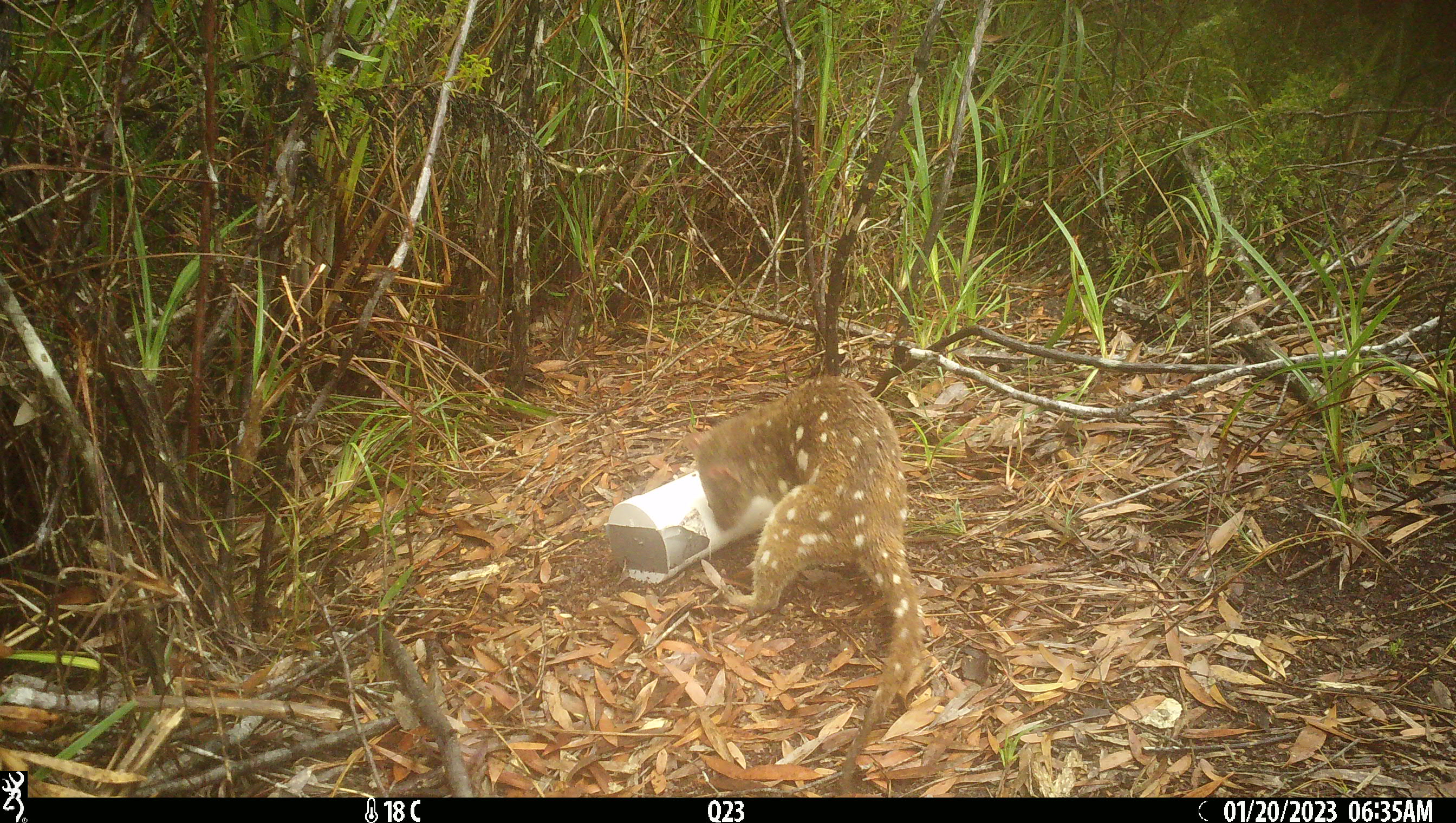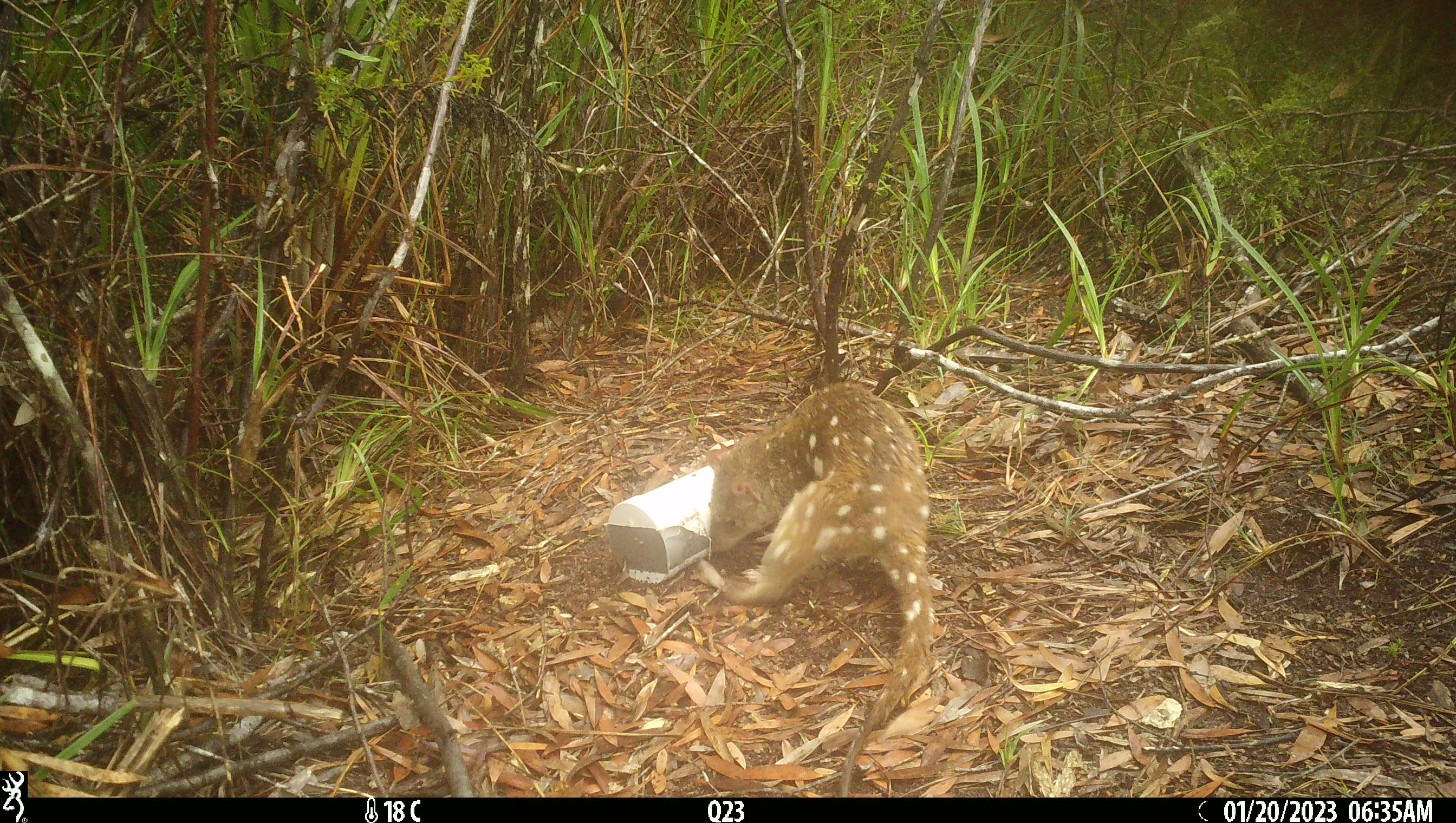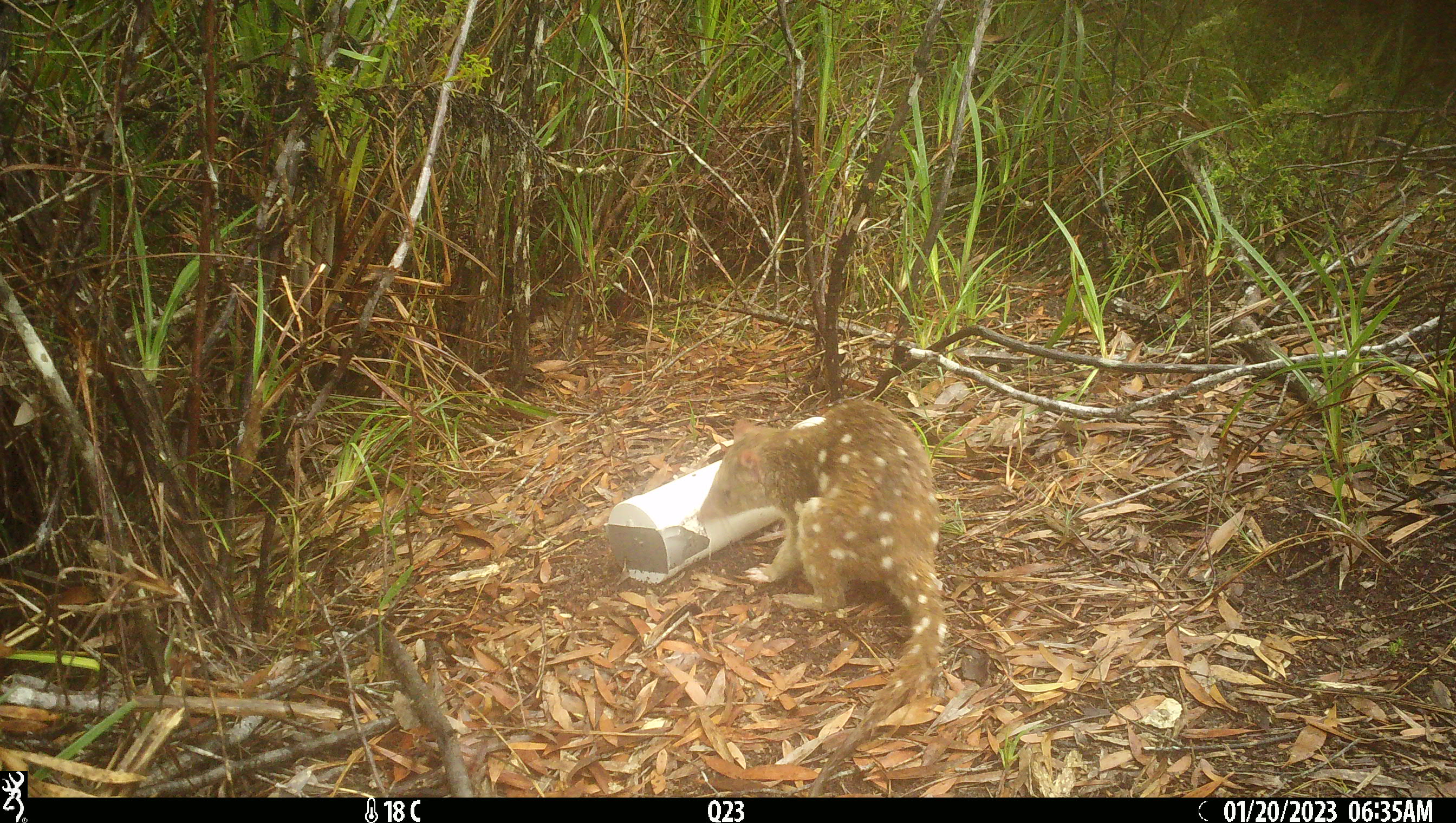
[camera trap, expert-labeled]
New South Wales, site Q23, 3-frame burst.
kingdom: Animalia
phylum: Chordata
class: Mammalia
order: Dasyuromorphia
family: Dasyuridae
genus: Dasyurus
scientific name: Dasyurus maculatus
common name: spotted-tailed quoll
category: quoll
Quoll (spotted-tailed quoll) (Dasyurus maculatus).